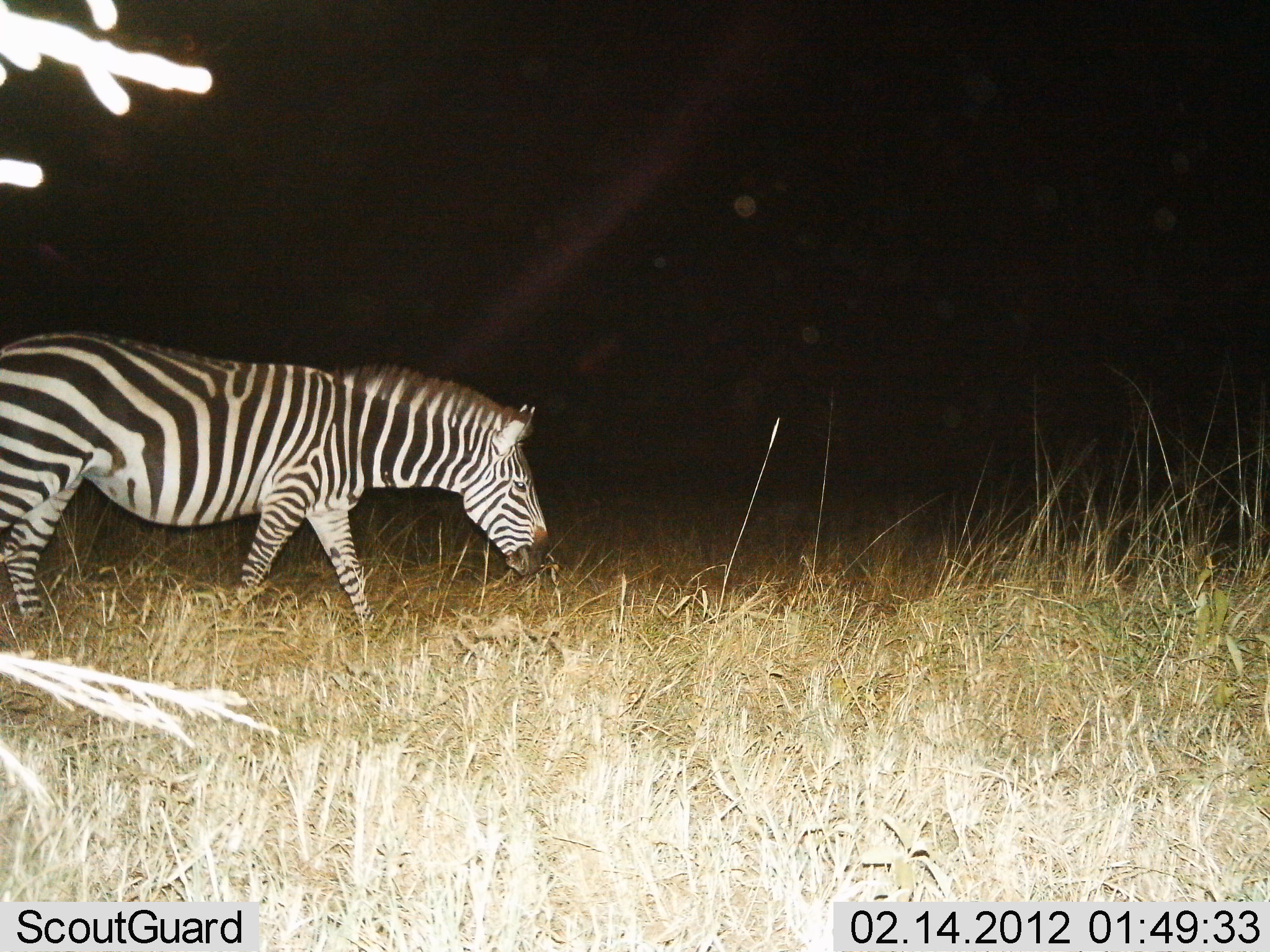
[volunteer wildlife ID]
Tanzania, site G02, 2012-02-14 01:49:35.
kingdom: Animalia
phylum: Chordata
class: Mammalia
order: Perissodactyla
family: Equidae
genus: Equus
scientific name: Equus quagga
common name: plains zebra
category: zebra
Zebra (plains zebra) (Equus quagga), count 1. Behavior (volunteer vote fractions): standing 4%, resting 0%, moving 87%, interacting 0%. Young present (vote fraction): 0%. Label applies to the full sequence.